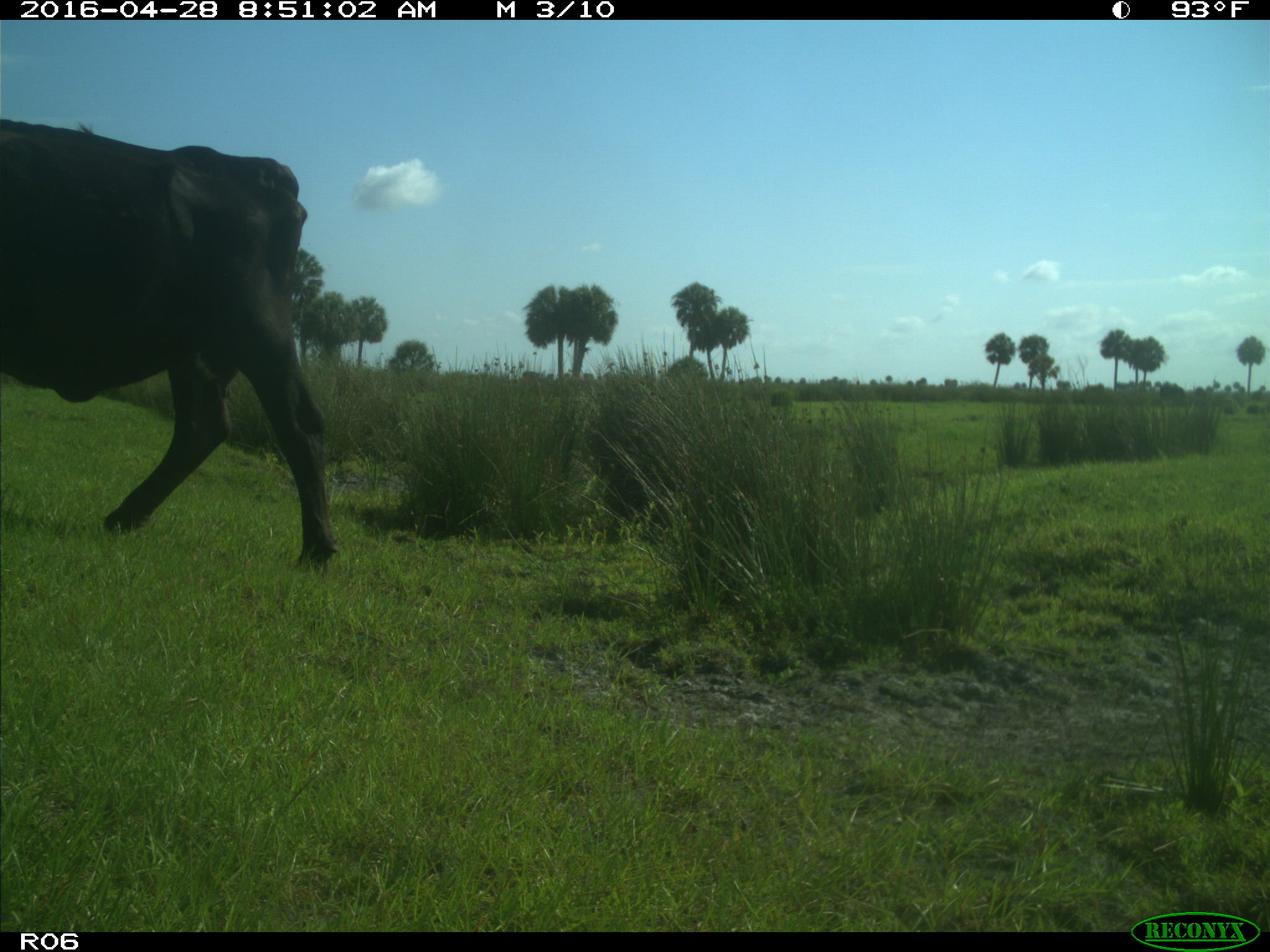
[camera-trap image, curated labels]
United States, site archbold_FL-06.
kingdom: Animalia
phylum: Chordata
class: Mammalia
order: Artiodactyla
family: Bovidae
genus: Bos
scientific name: Bos taurus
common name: domestic cow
Bos taurus (domestic cow).